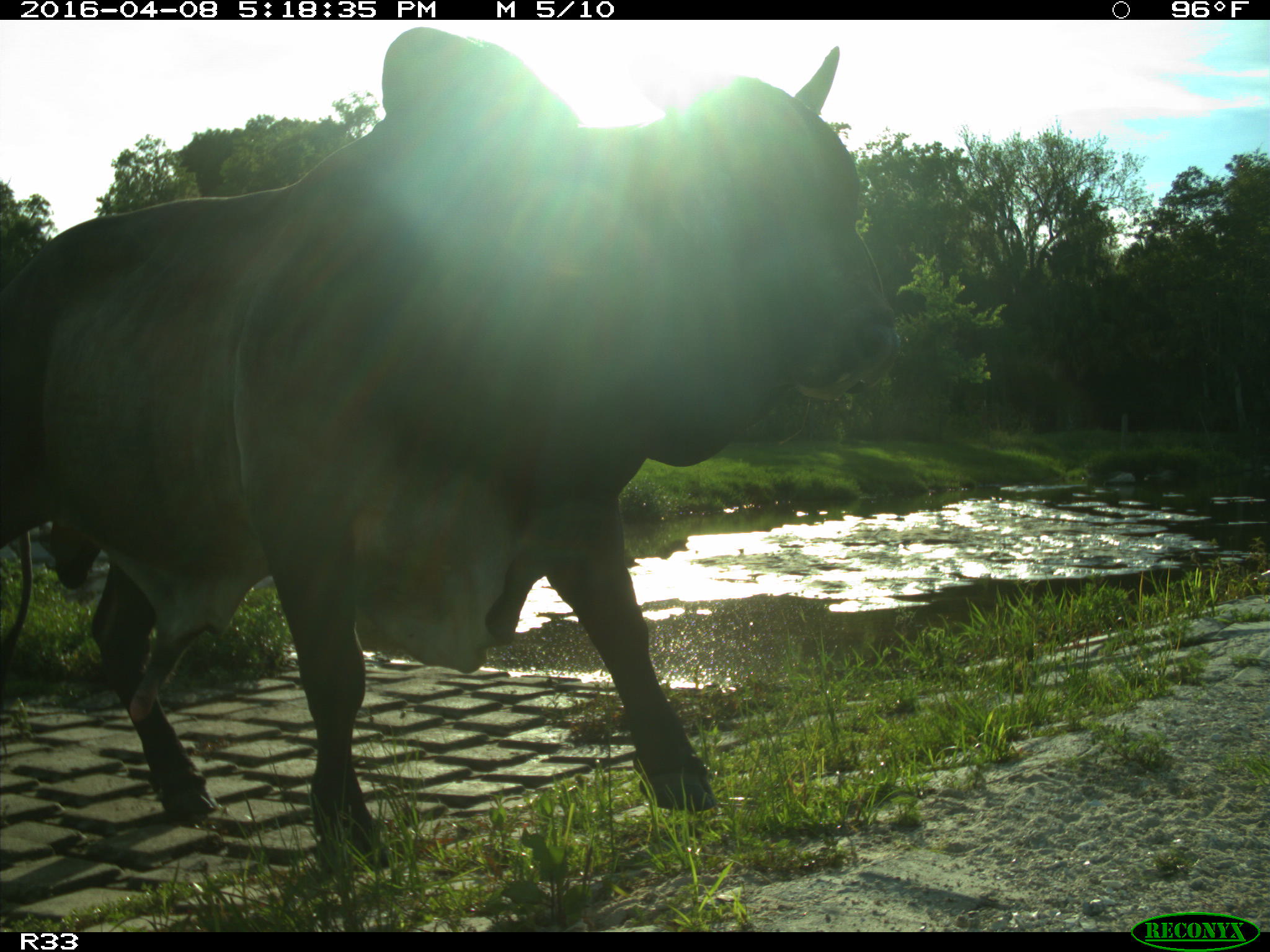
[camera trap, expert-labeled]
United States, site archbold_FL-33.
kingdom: Animalia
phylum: Chordata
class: Mammalia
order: Artiodactyla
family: Bovidae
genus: Bos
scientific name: Bos taurus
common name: domestic cow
Bos taurus (domestic cow).